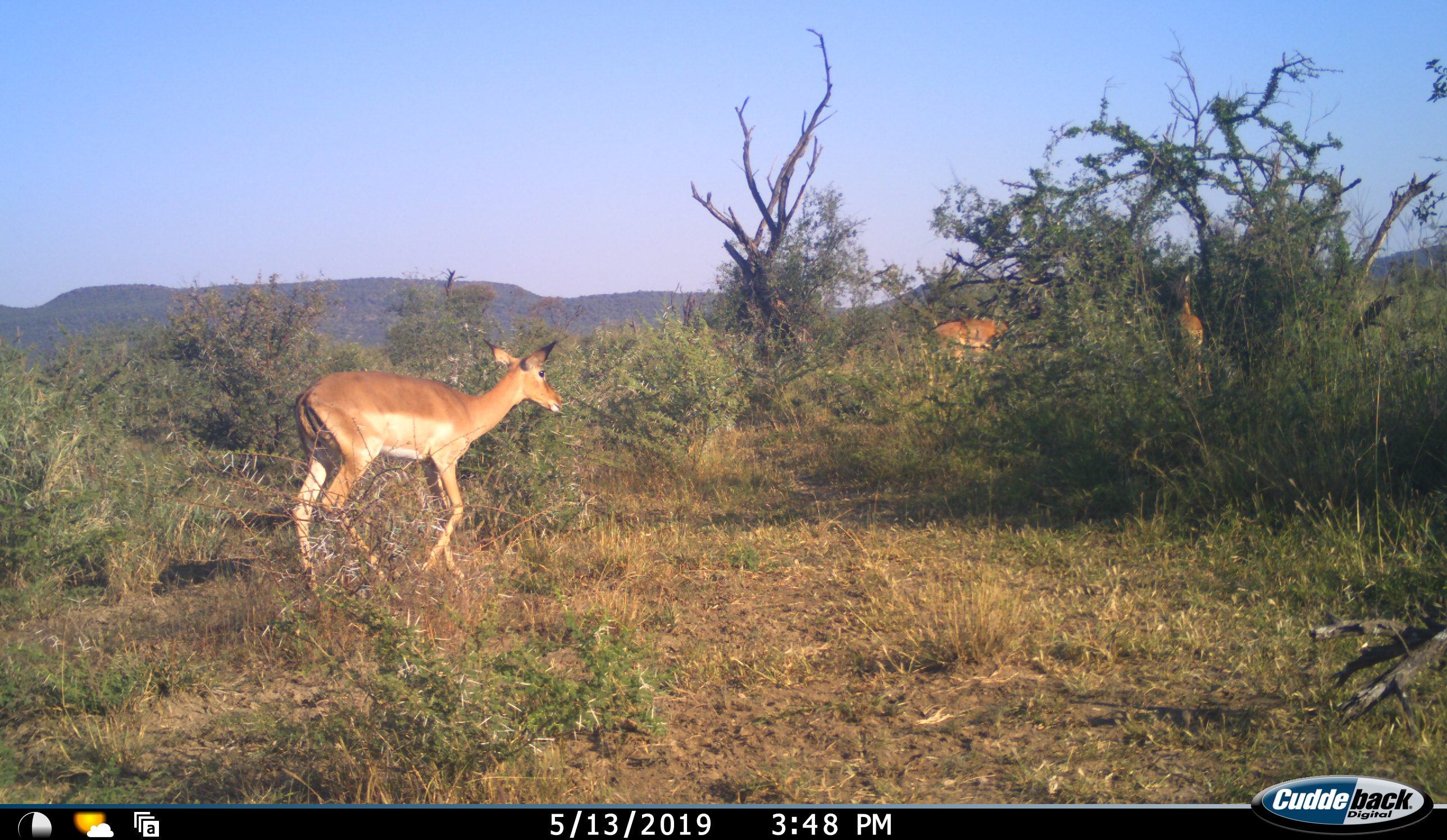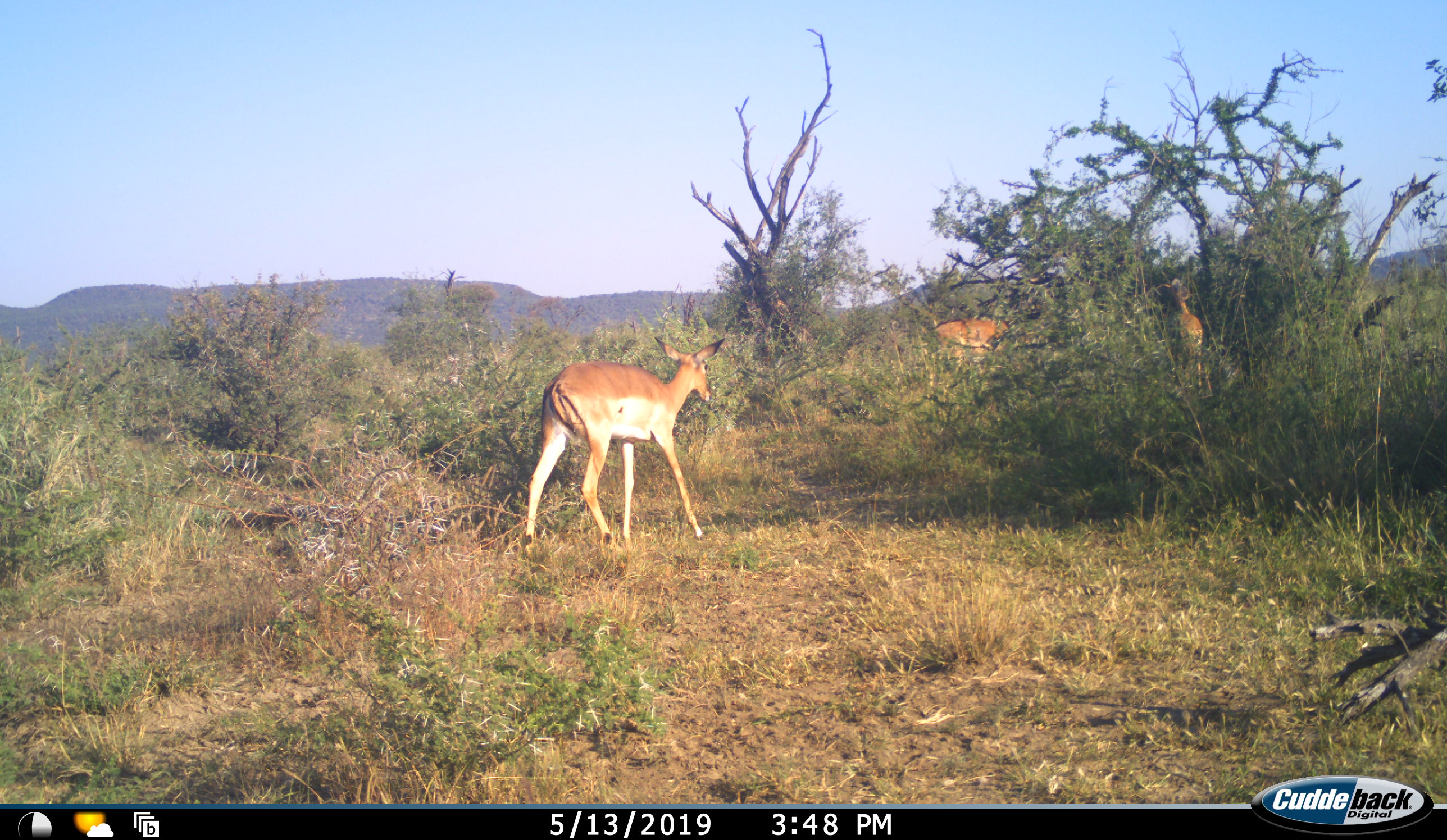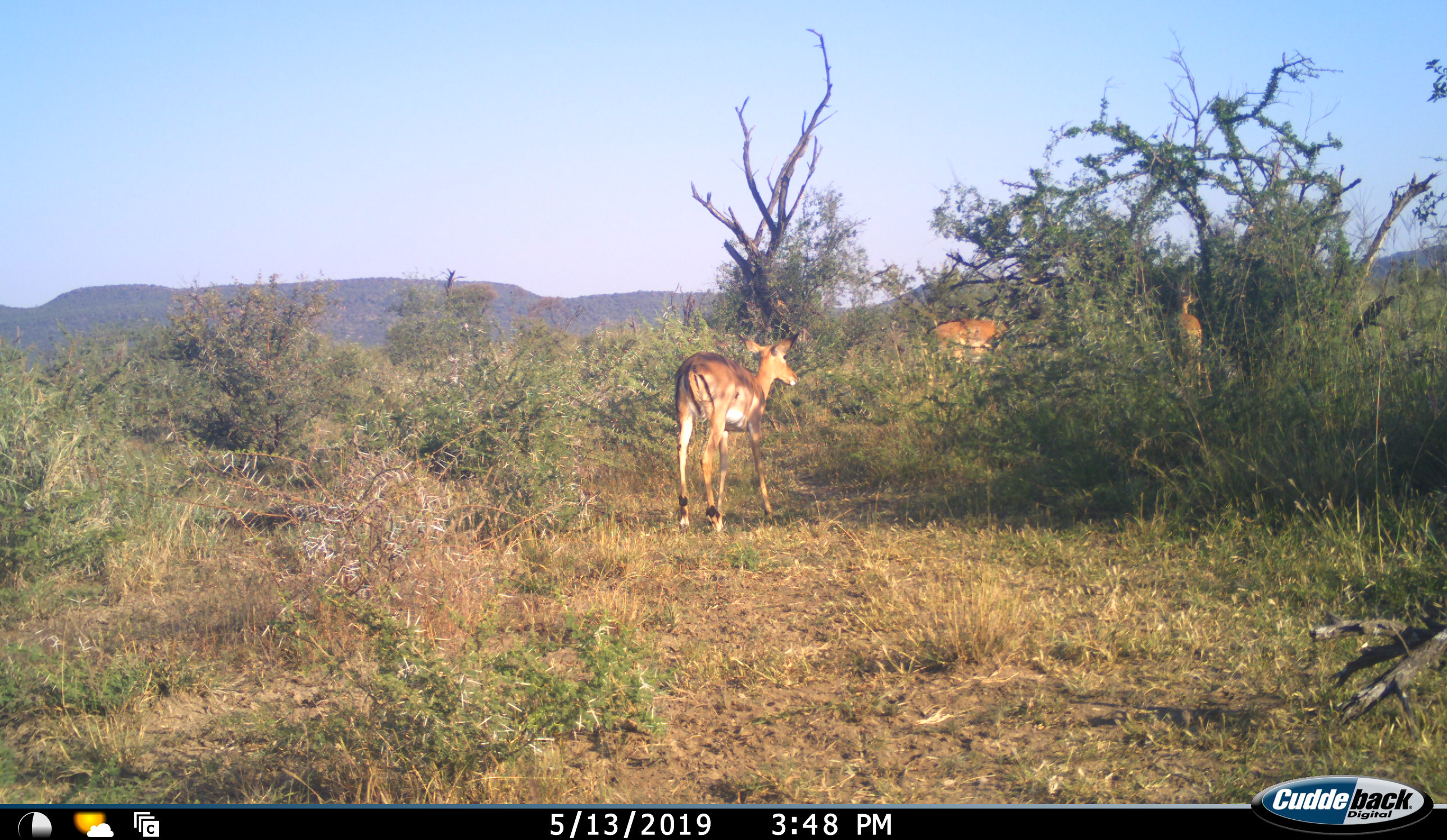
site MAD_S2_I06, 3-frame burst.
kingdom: Animalia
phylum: Chordata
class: Mammalia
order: Artiodactyla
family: Bovidae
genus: Aepyceros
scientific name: Aepyceros melampus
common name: impala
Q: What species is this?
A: Impala (Aepyceros melampus).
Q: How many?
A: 3.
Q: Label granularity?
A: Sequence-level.